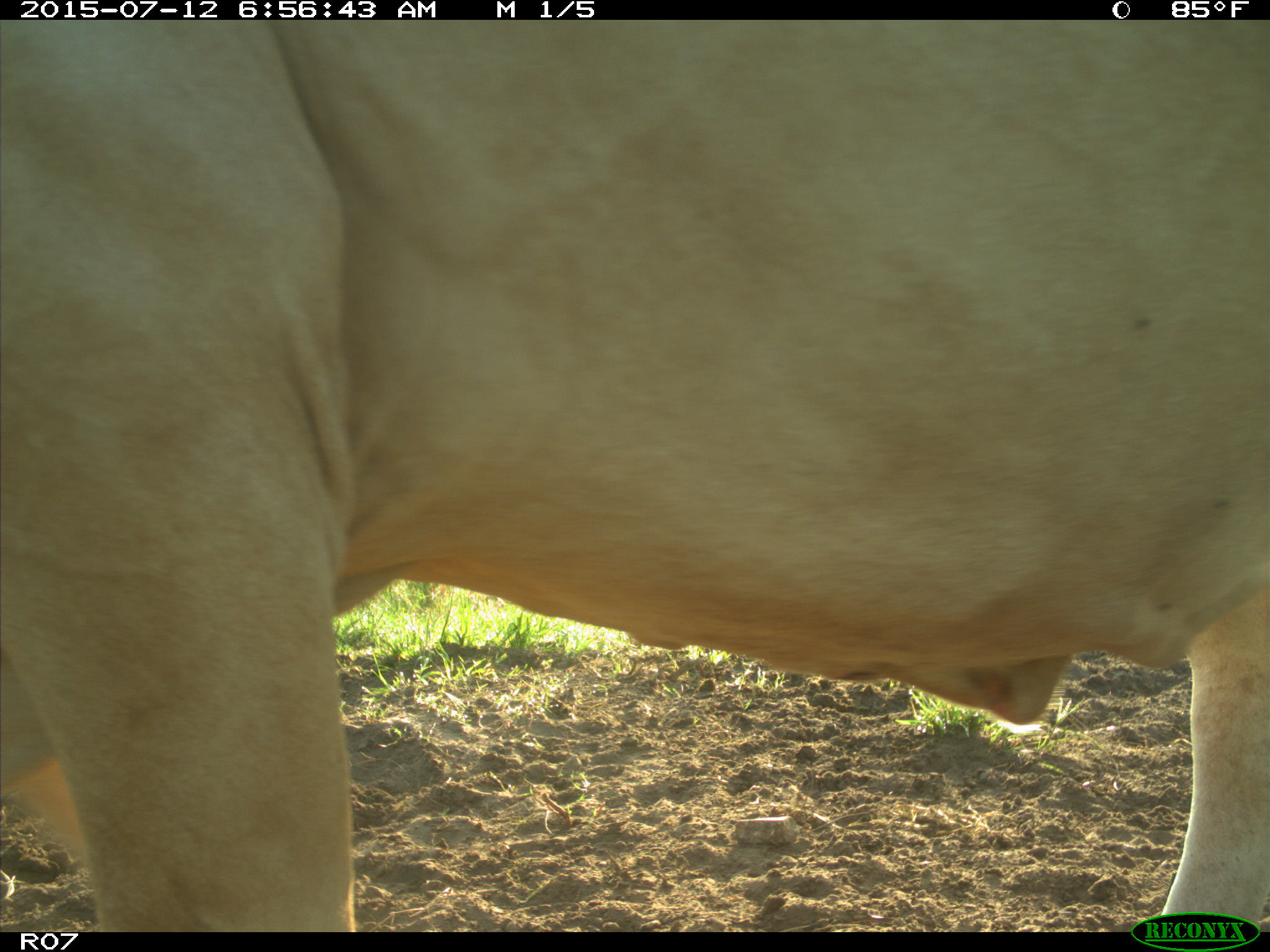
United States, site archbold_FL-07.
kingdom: Animalia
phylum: Chordata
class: Mammalia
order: Artiodactyla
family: Bovidae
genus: Bos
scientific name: Bos taurus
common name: domestic cow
Bos taurus (domestic cow).